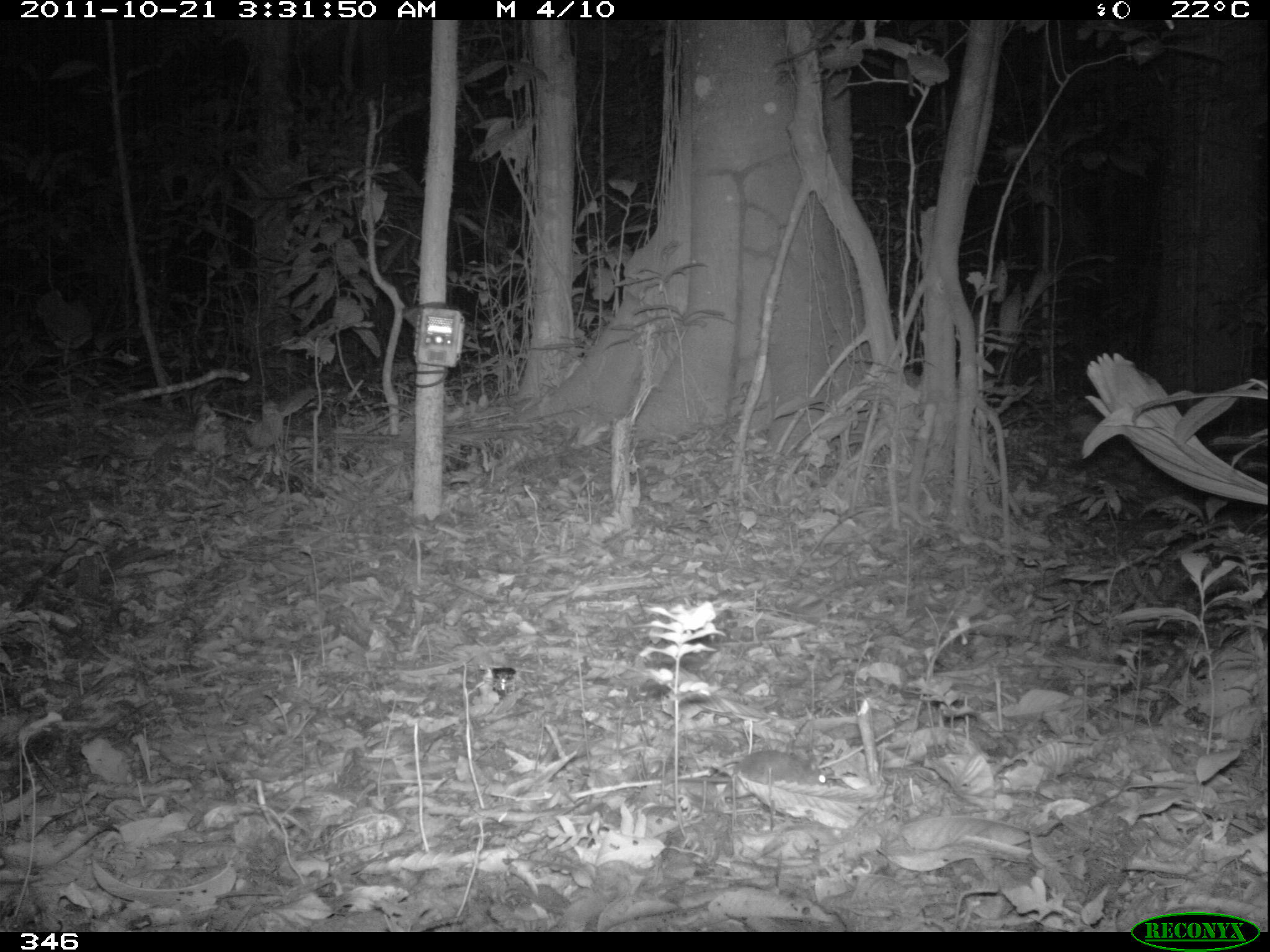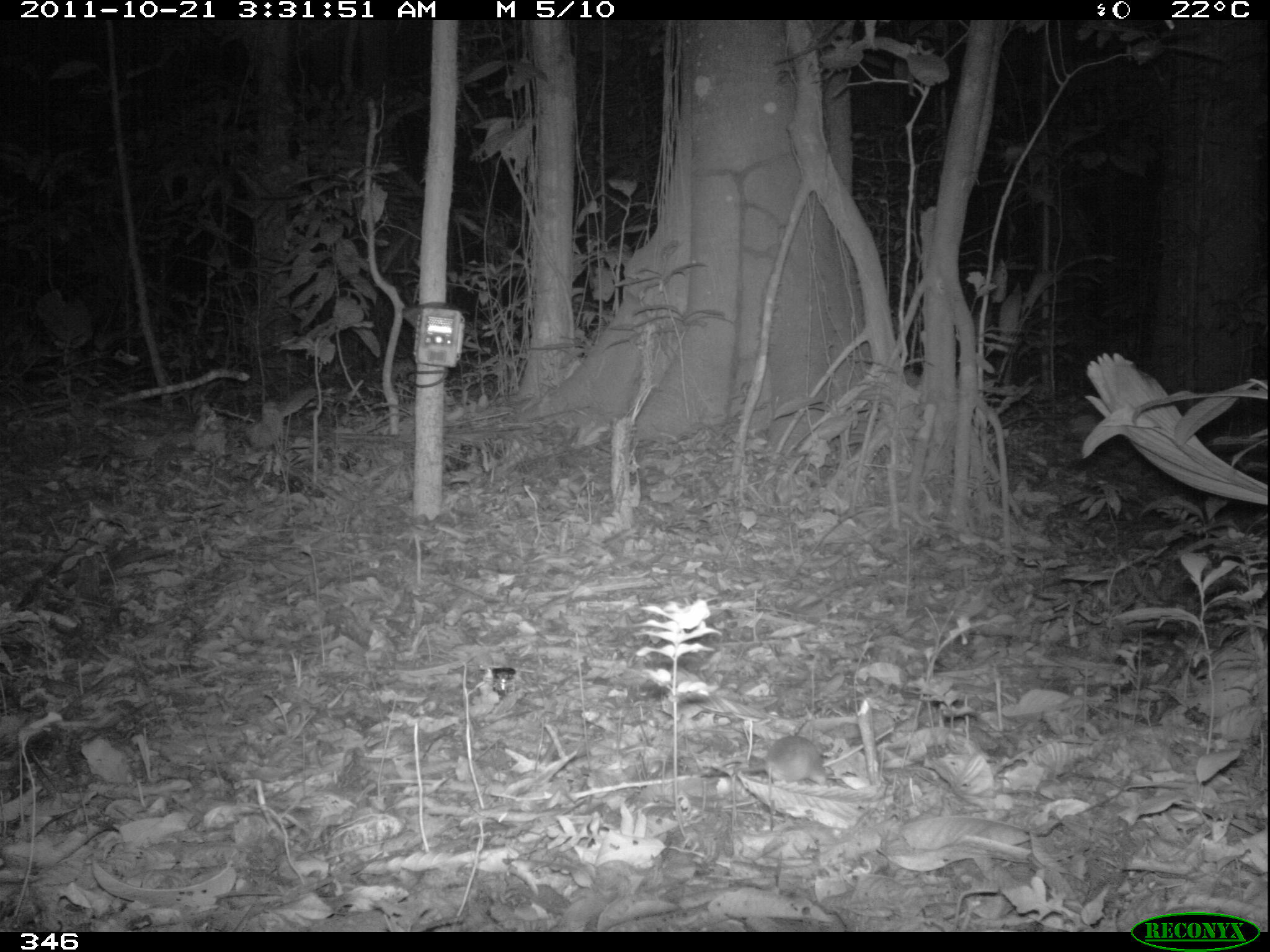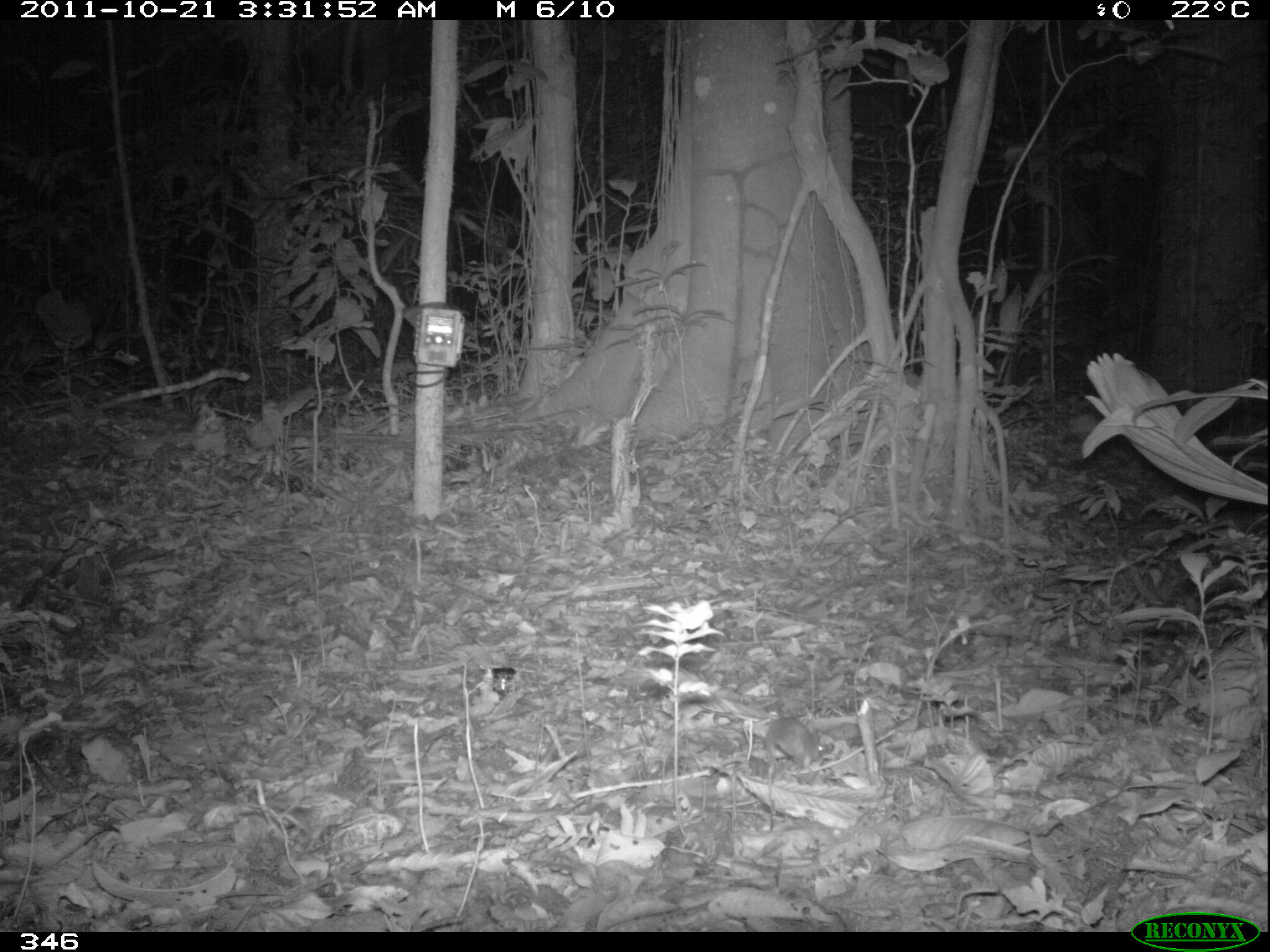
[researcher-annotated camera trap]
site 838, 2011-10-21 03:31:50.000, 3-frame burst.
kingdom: Animalia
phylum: Chordata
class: Mammalia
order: Rodentia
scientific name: Rodentia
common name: rodents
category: unknown rodent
Unknown rodent (rodents) (Rodentia).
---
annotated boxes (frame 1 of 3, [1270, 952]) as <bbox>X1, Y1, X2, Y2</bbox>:
unknown rodent: <bbox>709, 749, 830, 809</bbox>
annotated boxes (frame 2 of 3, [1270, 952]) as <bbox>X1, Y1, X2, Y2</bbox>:
unknown rodent: <bbox>699, 735, 827, 786</bbox>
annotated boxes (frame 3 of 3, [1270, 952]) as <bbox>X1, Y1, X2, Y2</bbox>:
unknown rodent: <bbox>733, 712, 834, 778</bbox>